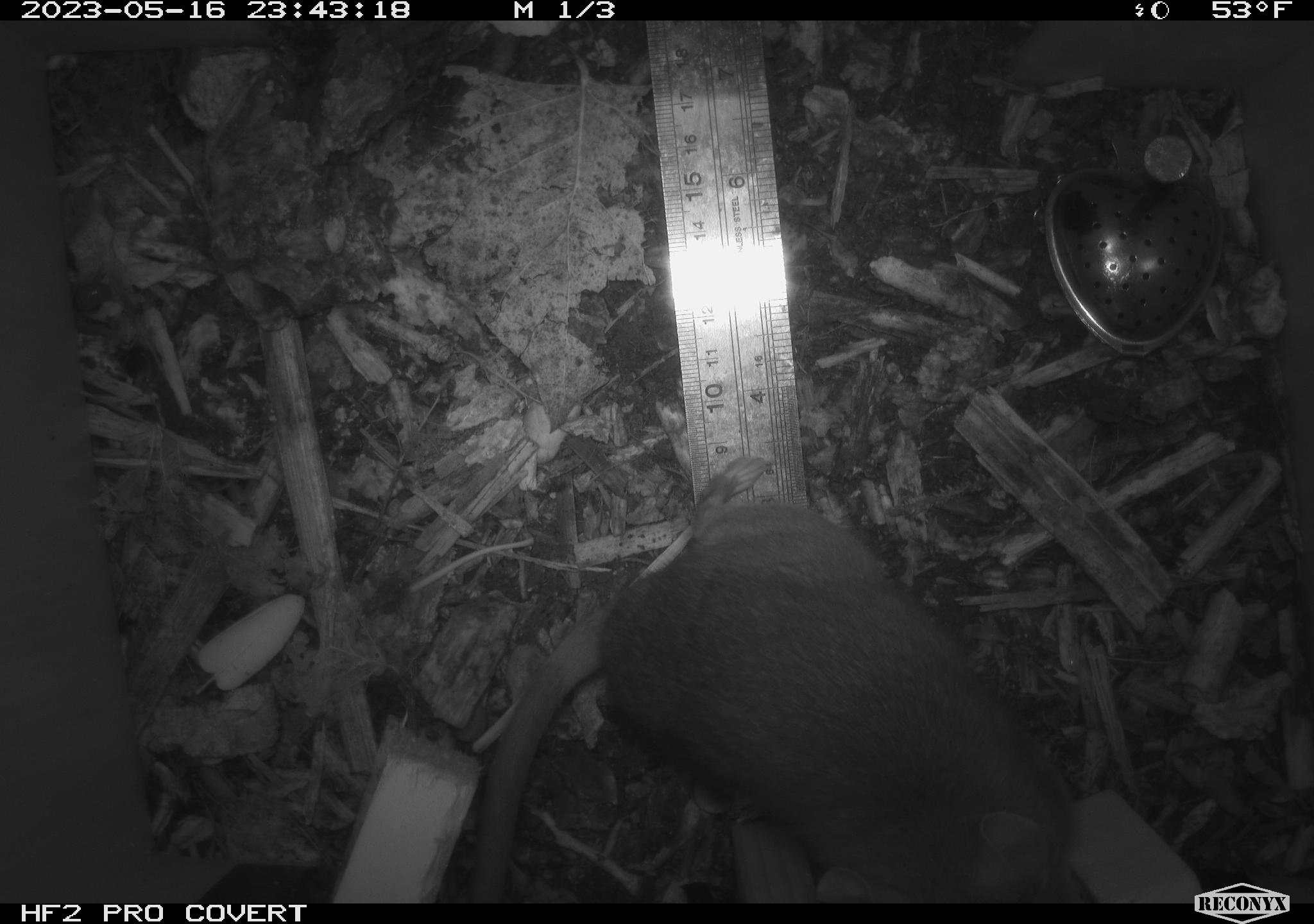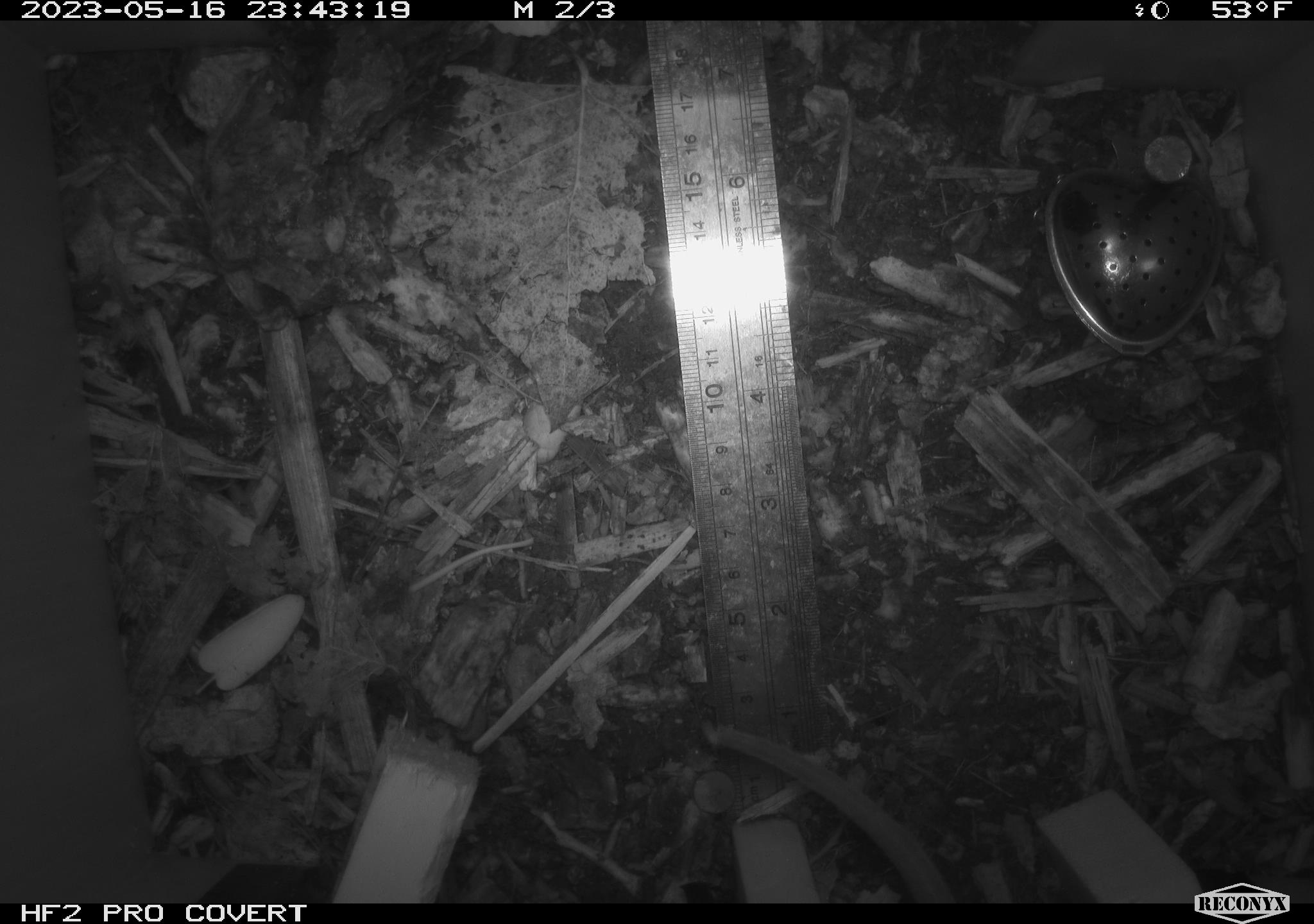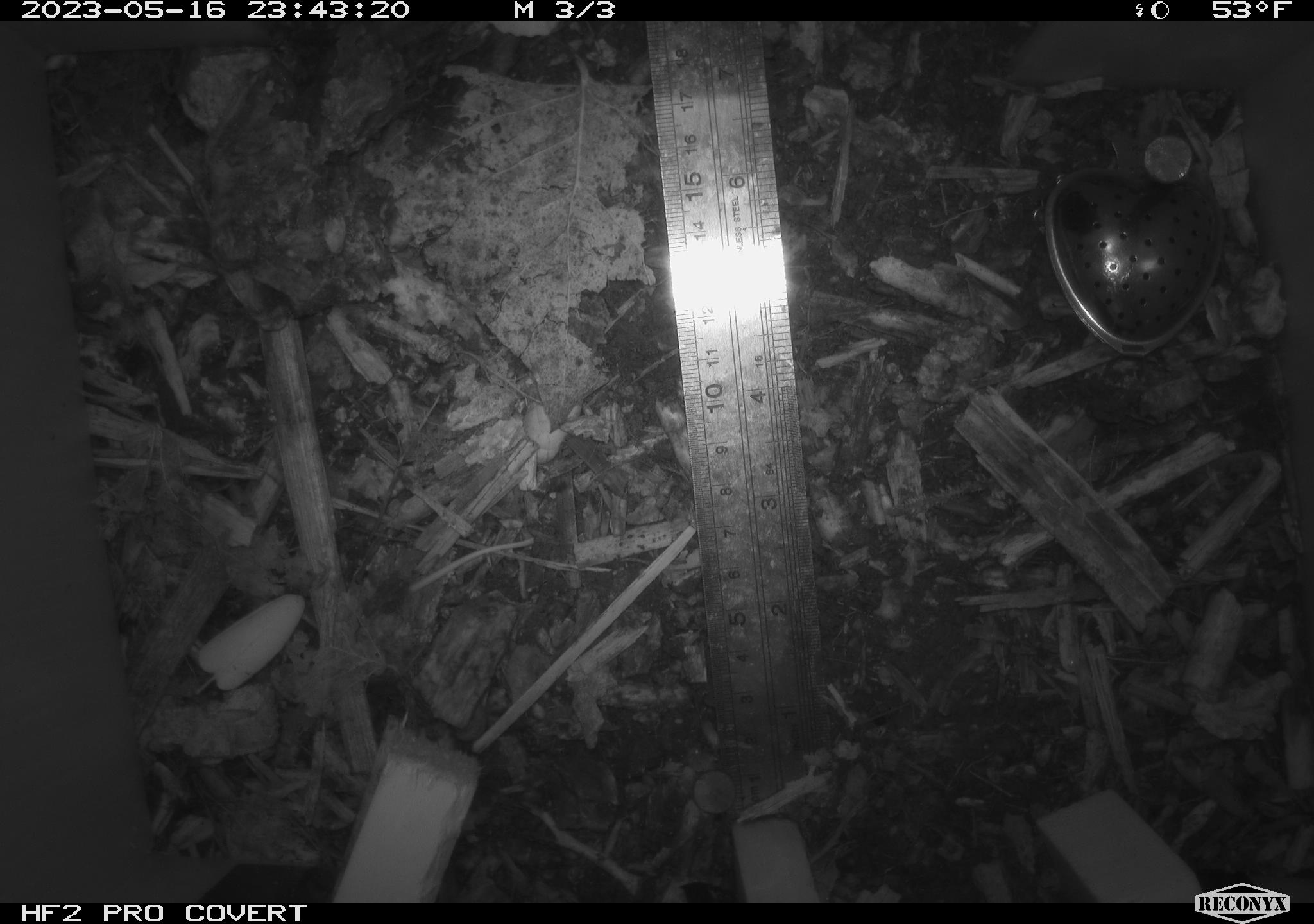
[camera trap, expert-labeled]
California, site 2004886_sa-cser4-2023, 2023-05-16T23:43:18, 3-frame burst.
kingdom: Animalia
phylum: Chordata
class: Mammalia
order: Rodentia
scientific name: Rodentia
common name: woodrat or rat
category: woodrat or rat species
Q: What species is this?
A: Woodrat or rat species (woodrat or rat) (Rodentia).